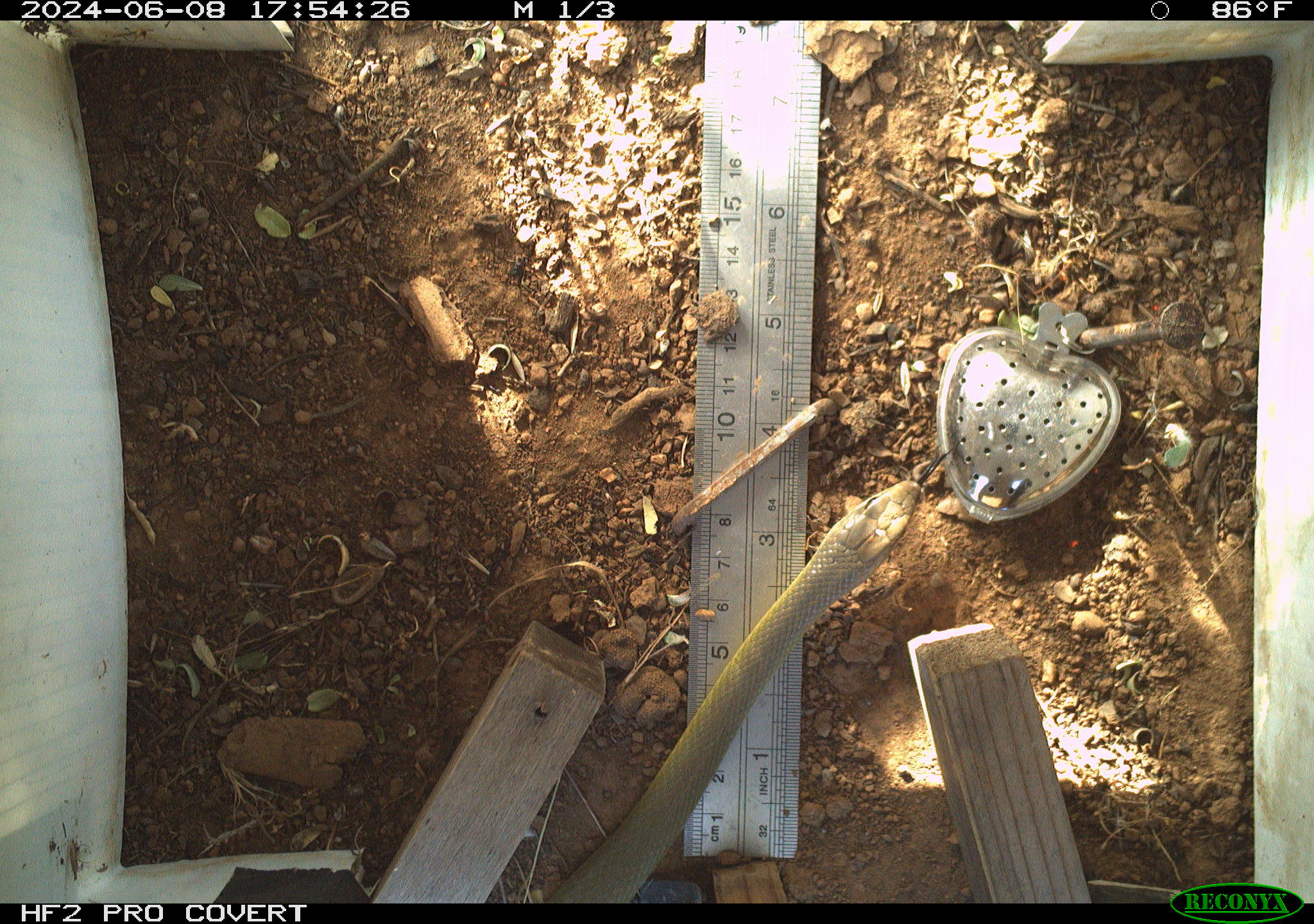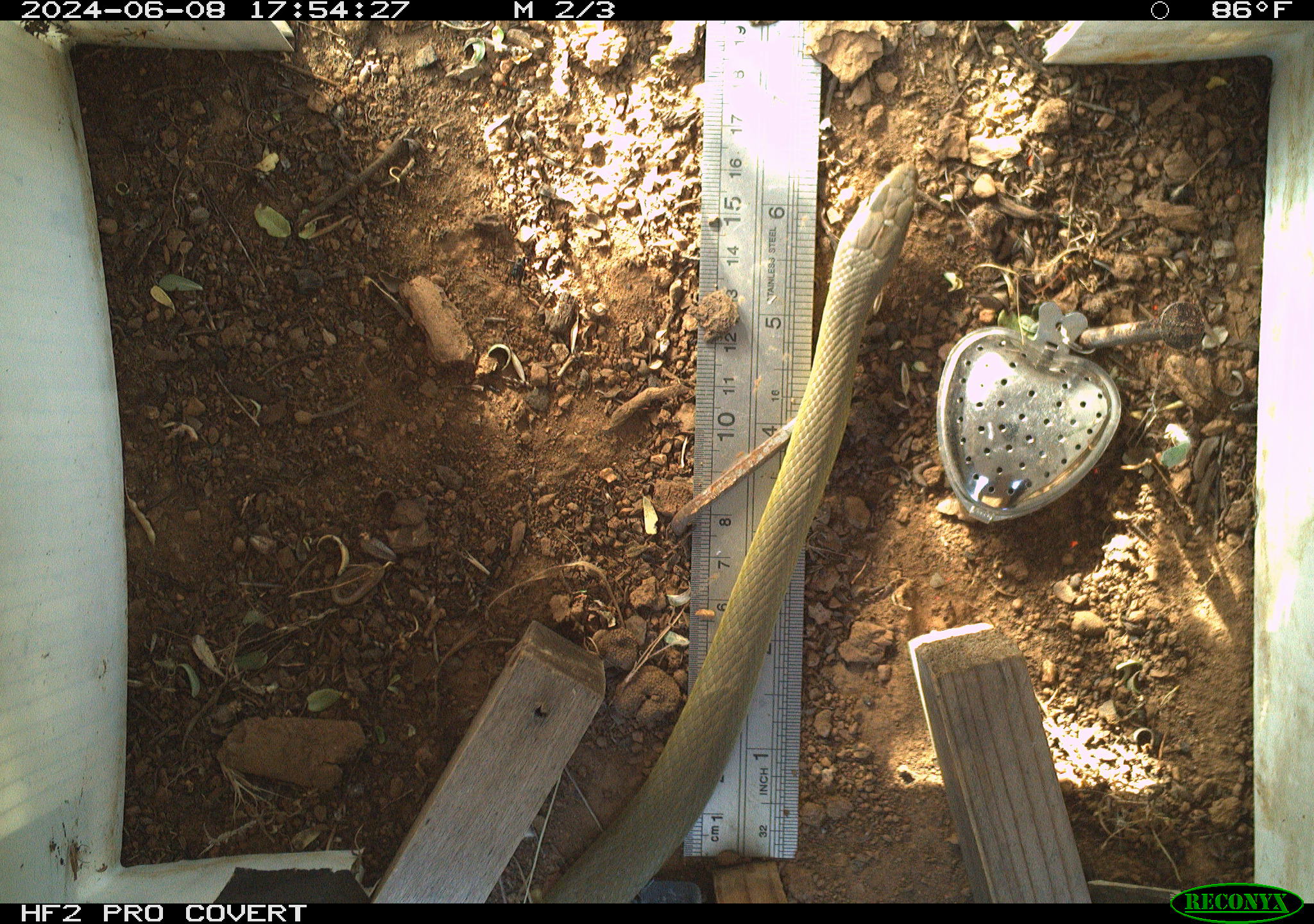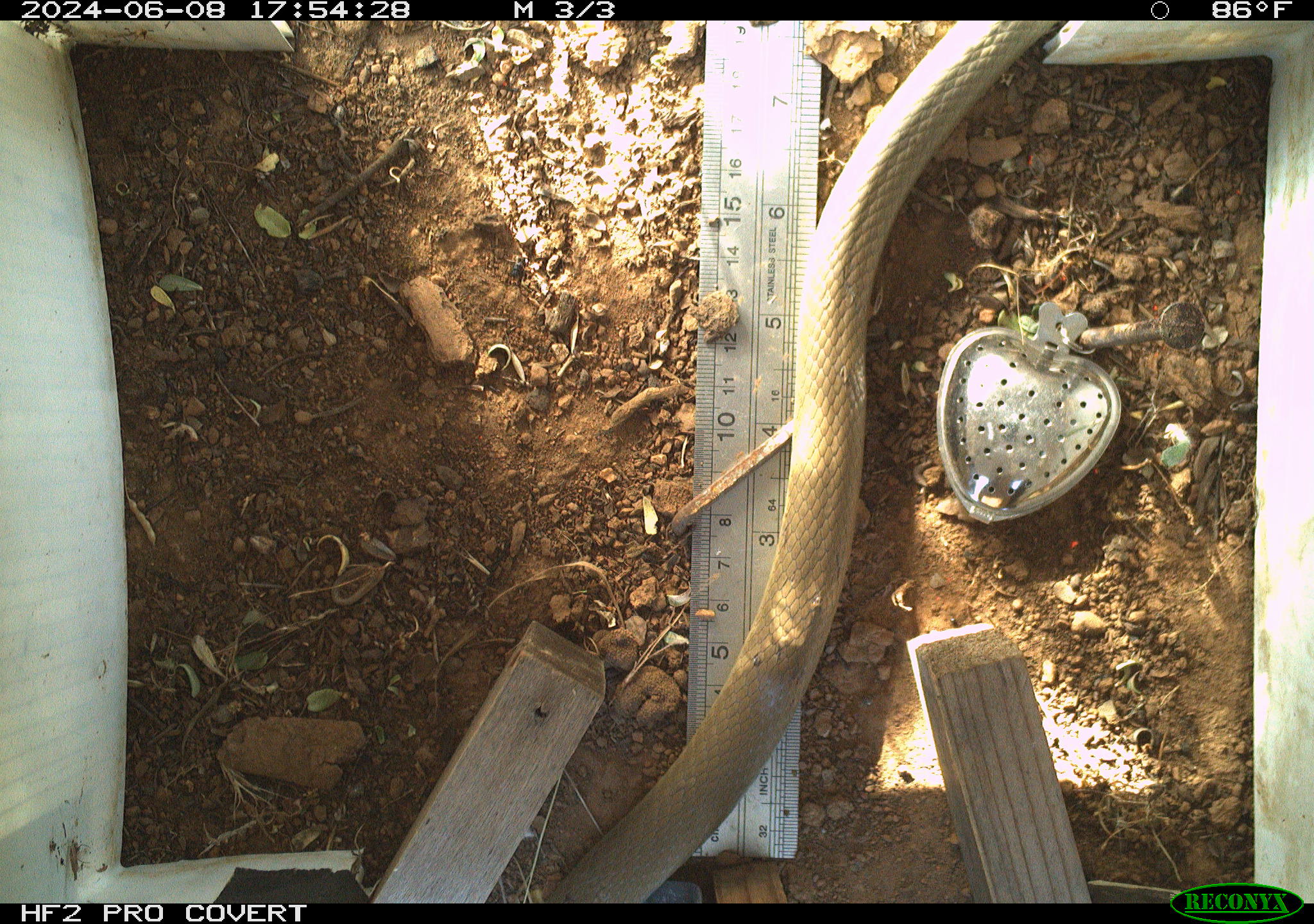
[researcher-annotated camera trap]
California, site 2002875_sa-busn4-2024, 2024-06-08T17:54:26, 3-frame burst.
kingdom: Animalia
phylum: Chordata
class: Reptilia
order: Squamata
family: Colubridae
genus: Coluber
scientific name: Coluber constrictor mormon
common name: western yellow-bellied racer